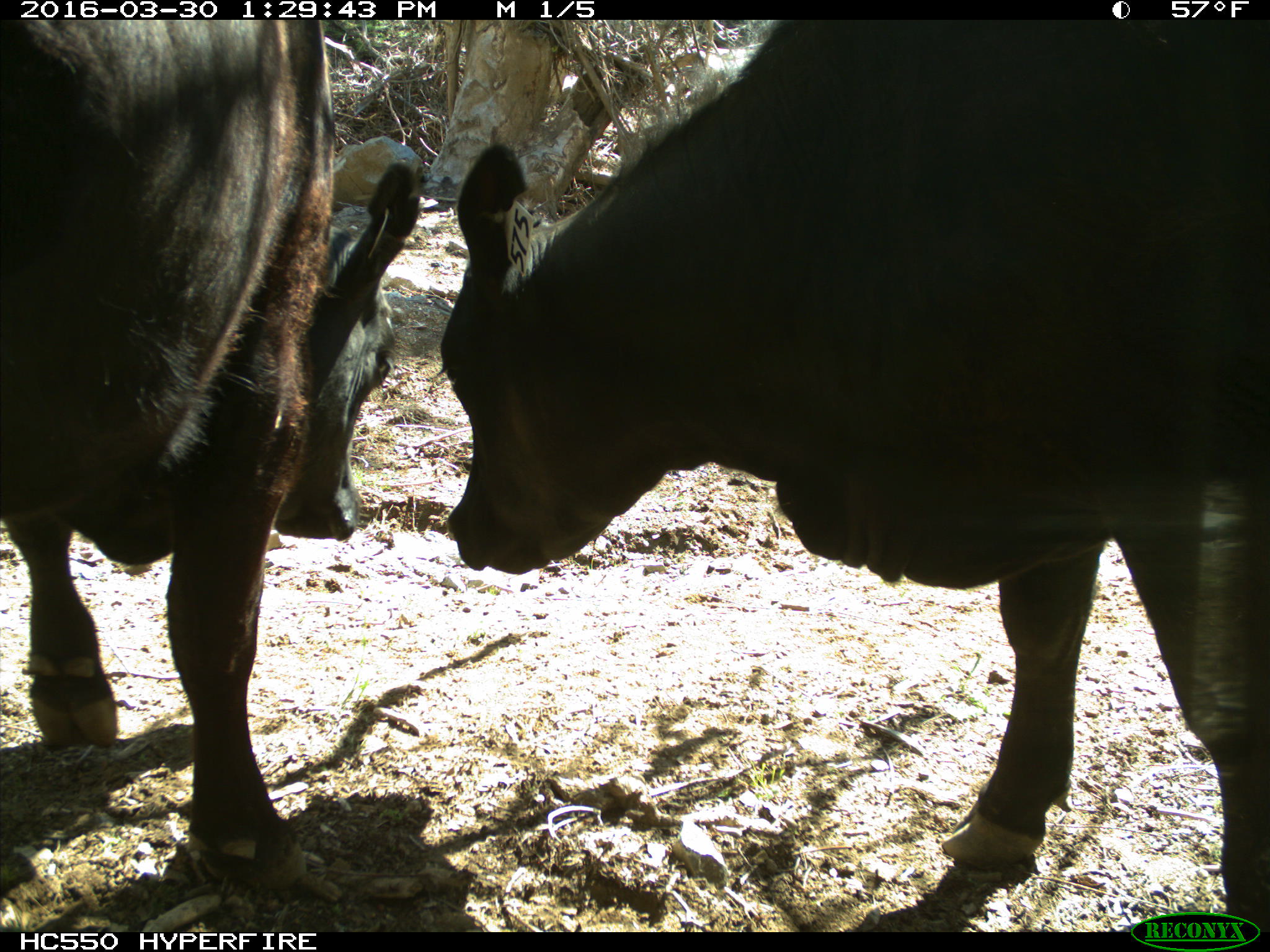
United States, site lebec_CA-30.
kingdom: Animalia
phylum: Chordata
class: Mammalia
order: Artiodactyla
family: Bovidae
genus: Bos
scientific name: Bos taurus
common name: domestic cow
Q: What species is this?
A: Bos taurus (domestic cow).